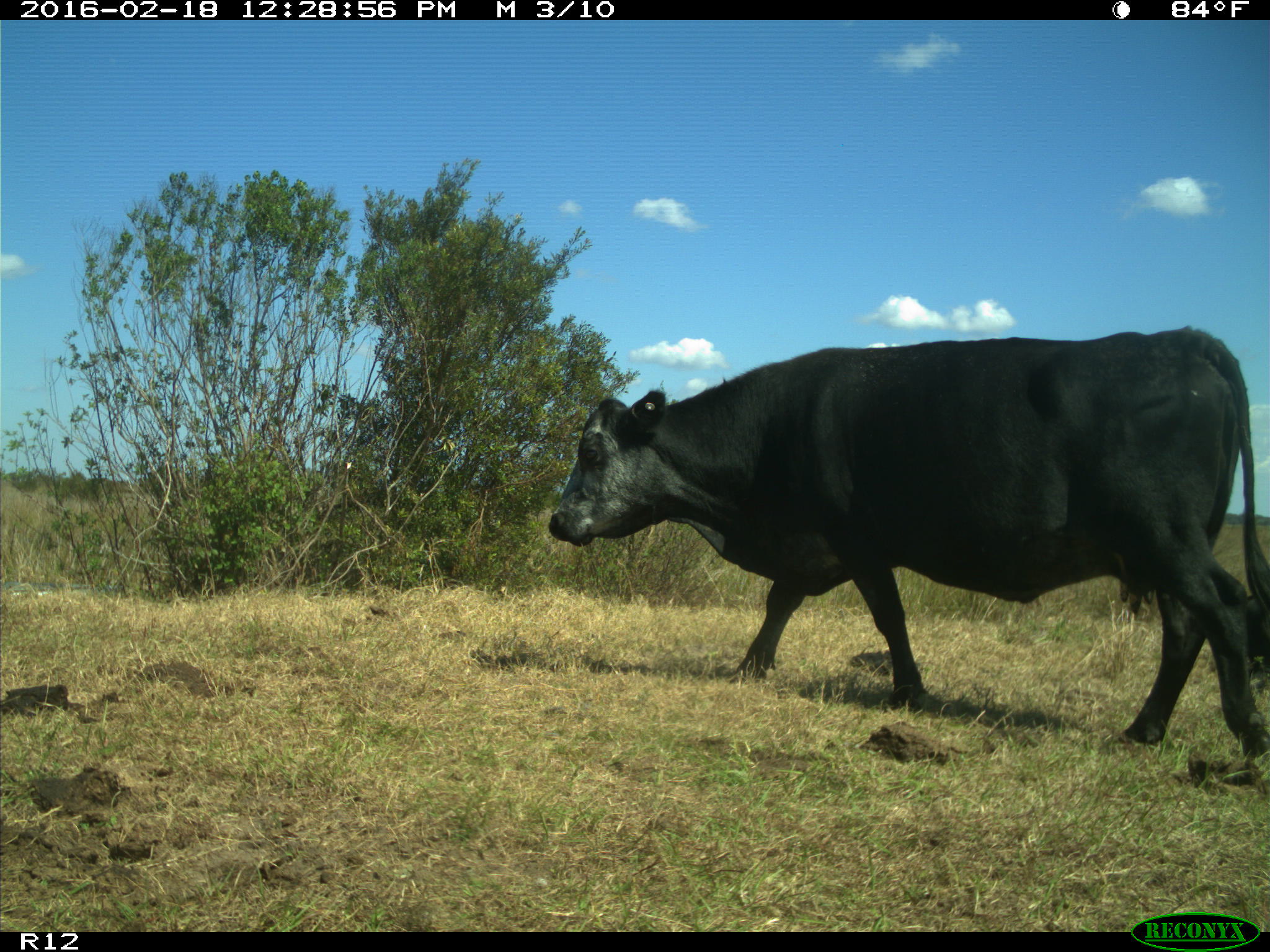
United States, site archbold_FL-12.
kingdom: Animalia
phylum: Chordata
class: Mammalia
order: Artiodactyla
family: Bovidae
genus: Bos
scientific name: Bos taurus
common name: domestic cow